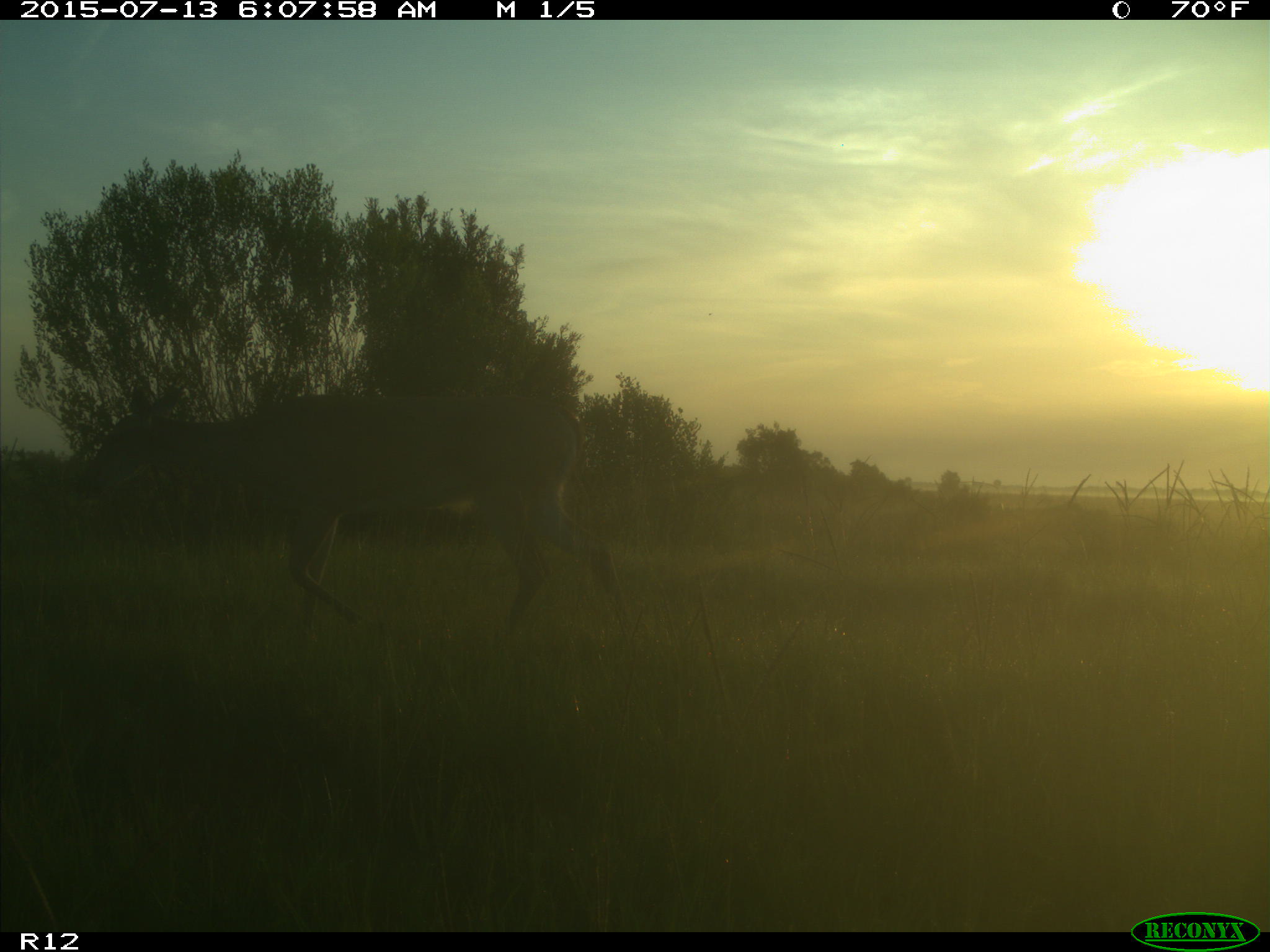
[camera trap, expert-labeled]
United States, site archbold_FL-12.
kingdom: Animalia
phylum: Chordata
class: Mammalia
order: Artiodactyla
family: Cervidae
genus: Odocoileus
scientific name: Odocoileus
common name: deer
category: unidentified deer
Unidentified deer (deer) (Odocoileus).